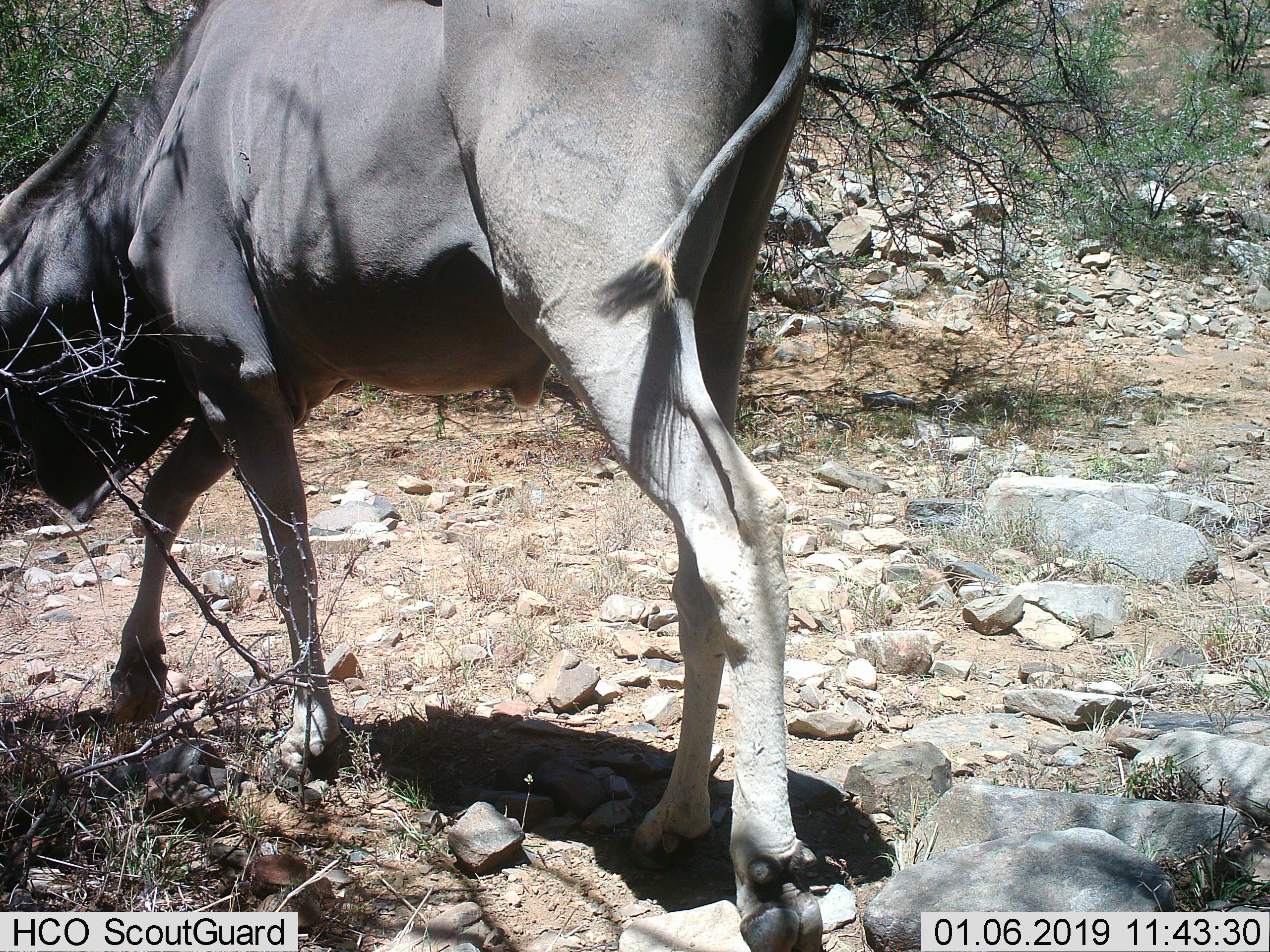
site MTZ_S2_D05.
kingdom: Animalia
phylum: Chordata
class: Mammalia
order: Artiodactyla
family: Bovidae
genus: Tragelaphus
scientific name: Tragelaphus oryx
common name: eland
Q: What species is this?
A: Eland (Tragelaphus oryx).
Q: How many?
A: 1.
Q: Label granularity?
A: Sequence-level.